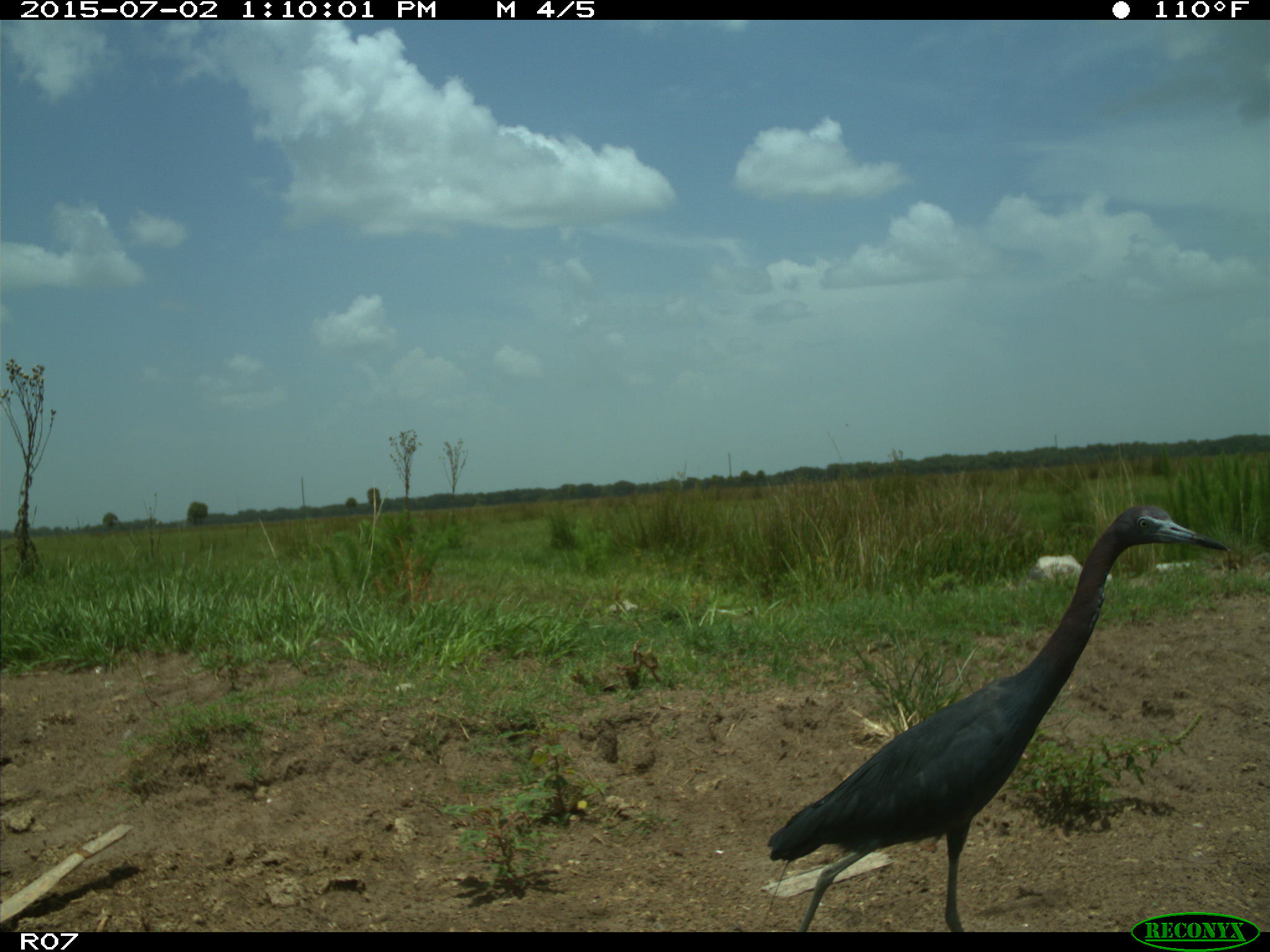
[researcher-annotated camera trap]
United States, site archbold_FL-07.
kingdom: Animalia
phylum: Chordata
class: Aves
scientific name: Aves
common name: birds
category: unidentified bird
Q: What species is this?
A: Unidentified bird (birds) (Aves).